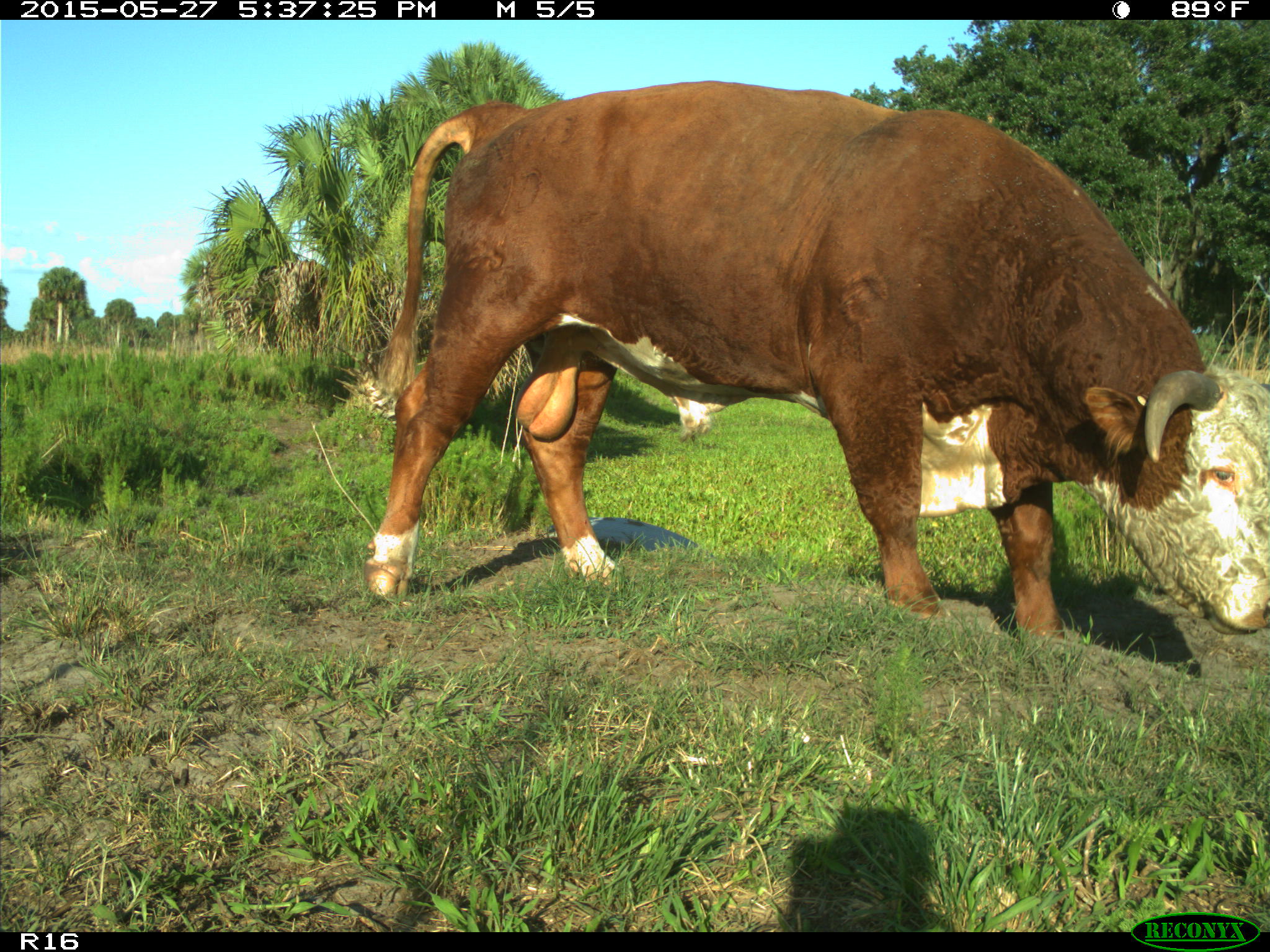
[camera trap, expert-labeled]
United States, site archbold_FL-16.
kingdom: Animalia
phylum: Chordata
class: Mammalia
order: Artiodactyla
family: Bovidae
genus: Bos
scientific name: Bos taurus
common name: domestic cow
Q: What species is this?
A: Bos taurus (domestic cow).